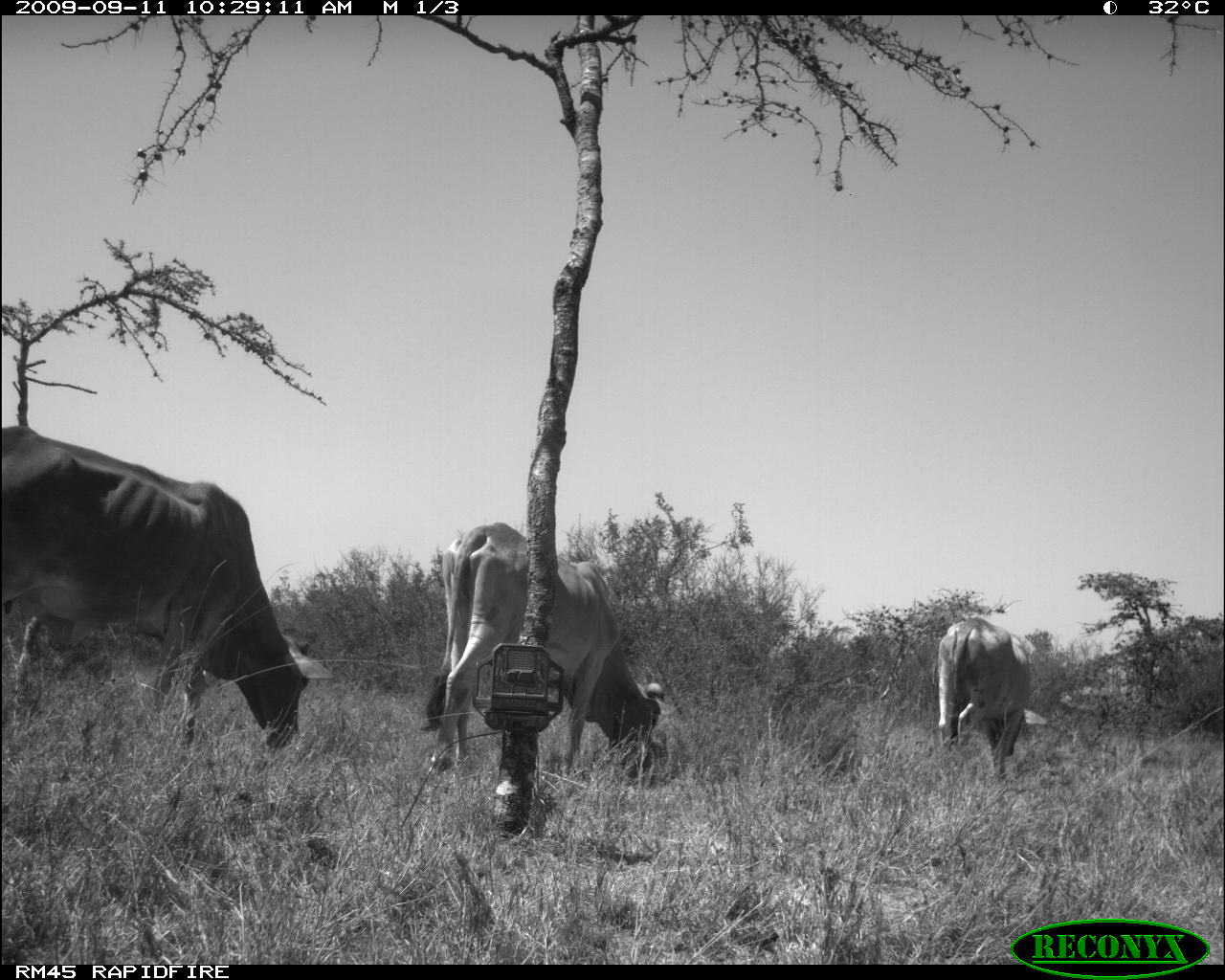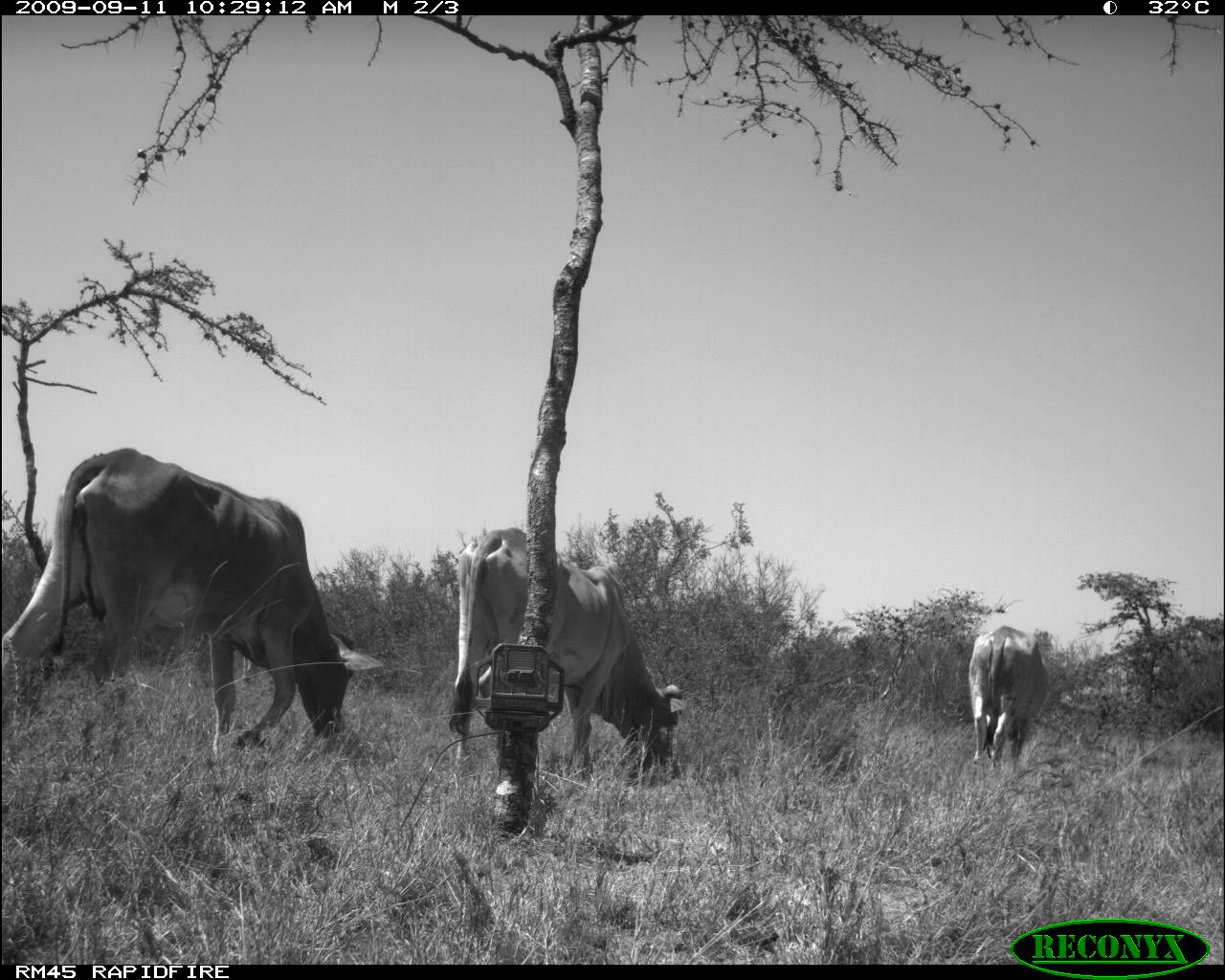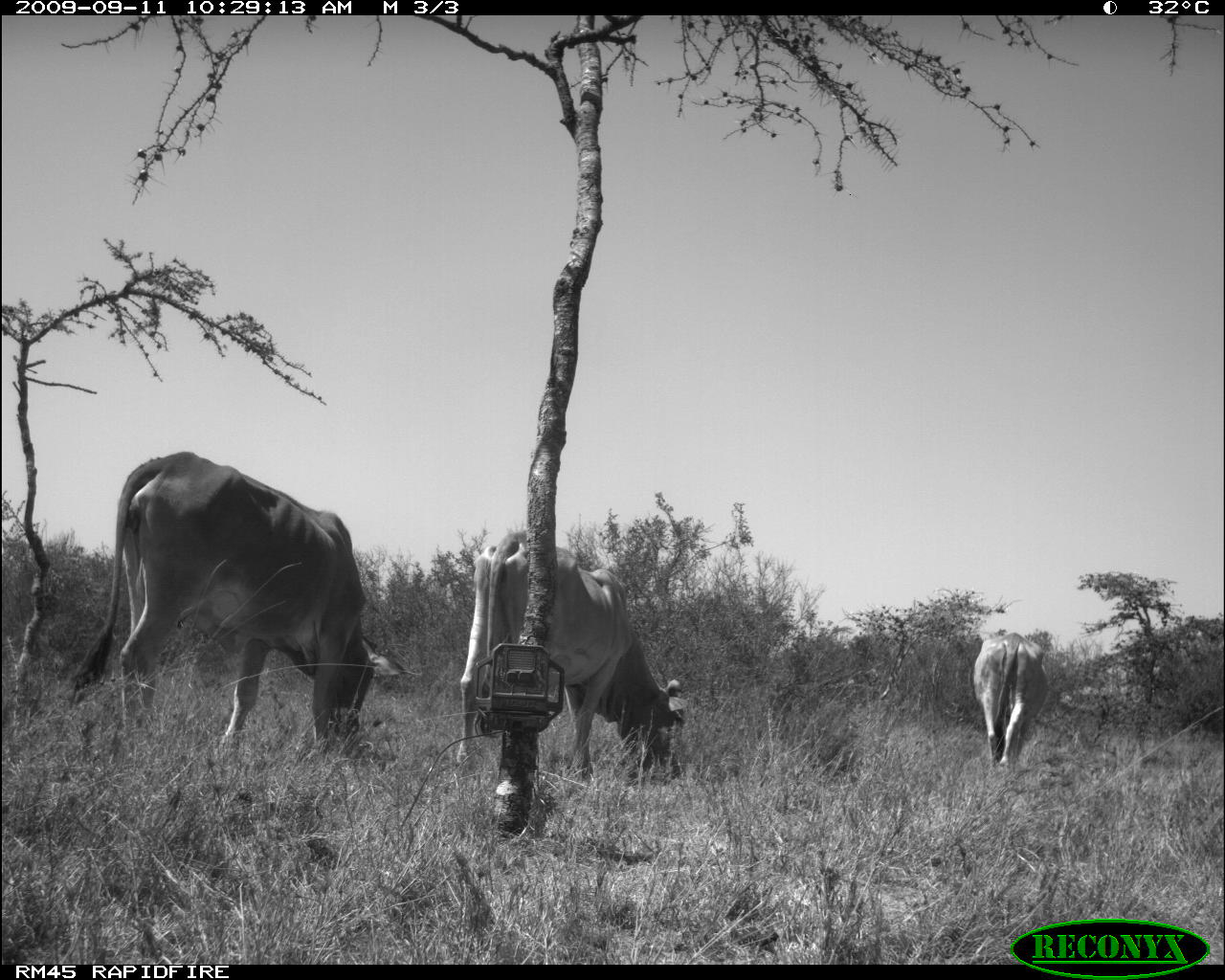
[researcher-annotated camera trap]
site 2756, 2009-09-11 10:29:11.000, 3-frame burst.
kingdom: Animalia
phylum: Chordata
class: Mammalia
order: Artiodactyla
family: Bovidae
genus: Bos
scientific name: Bos taurus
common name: domestic cattle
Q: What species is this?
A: Bos taurus (domestic cattle).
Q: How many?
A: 3.